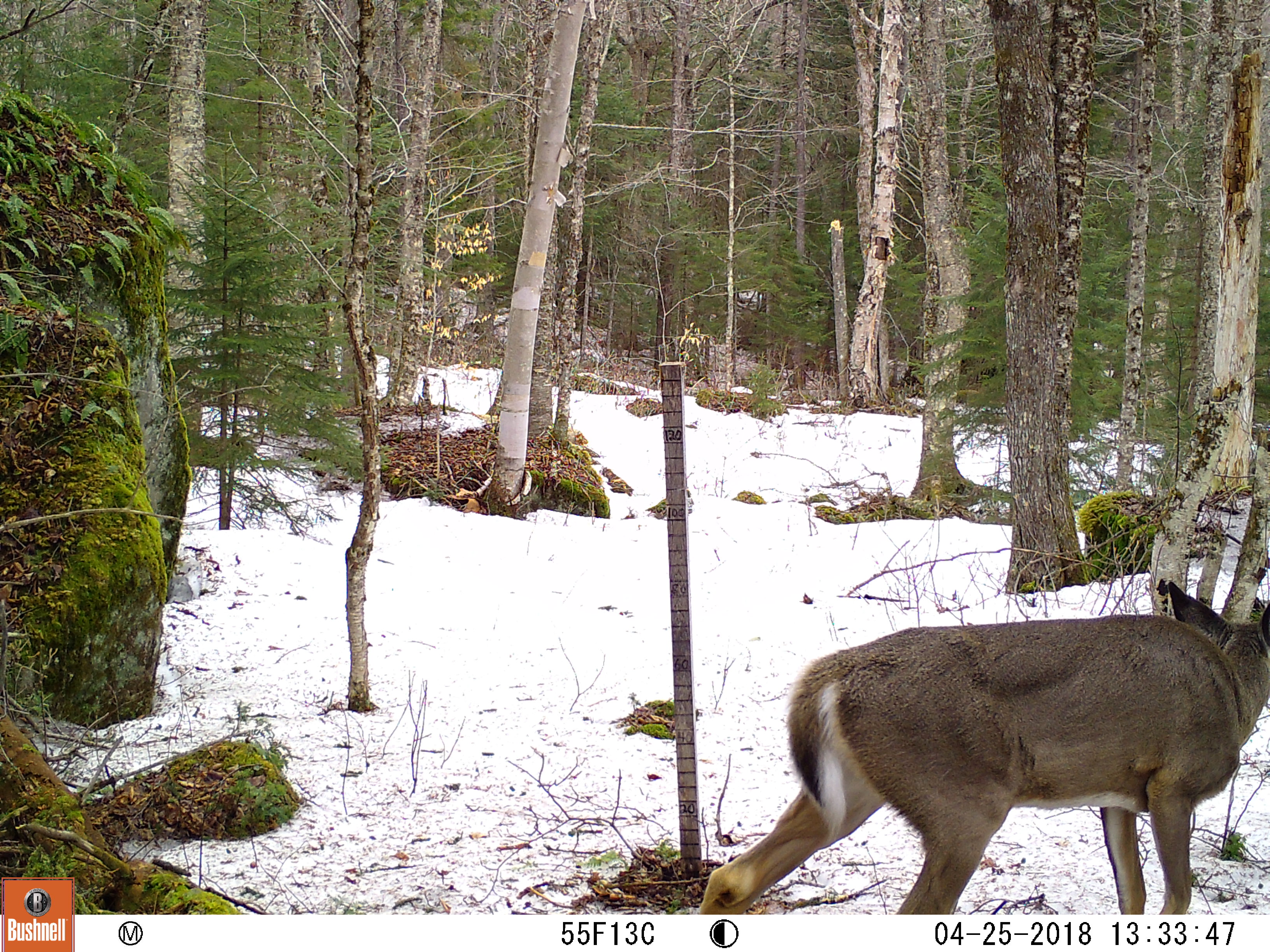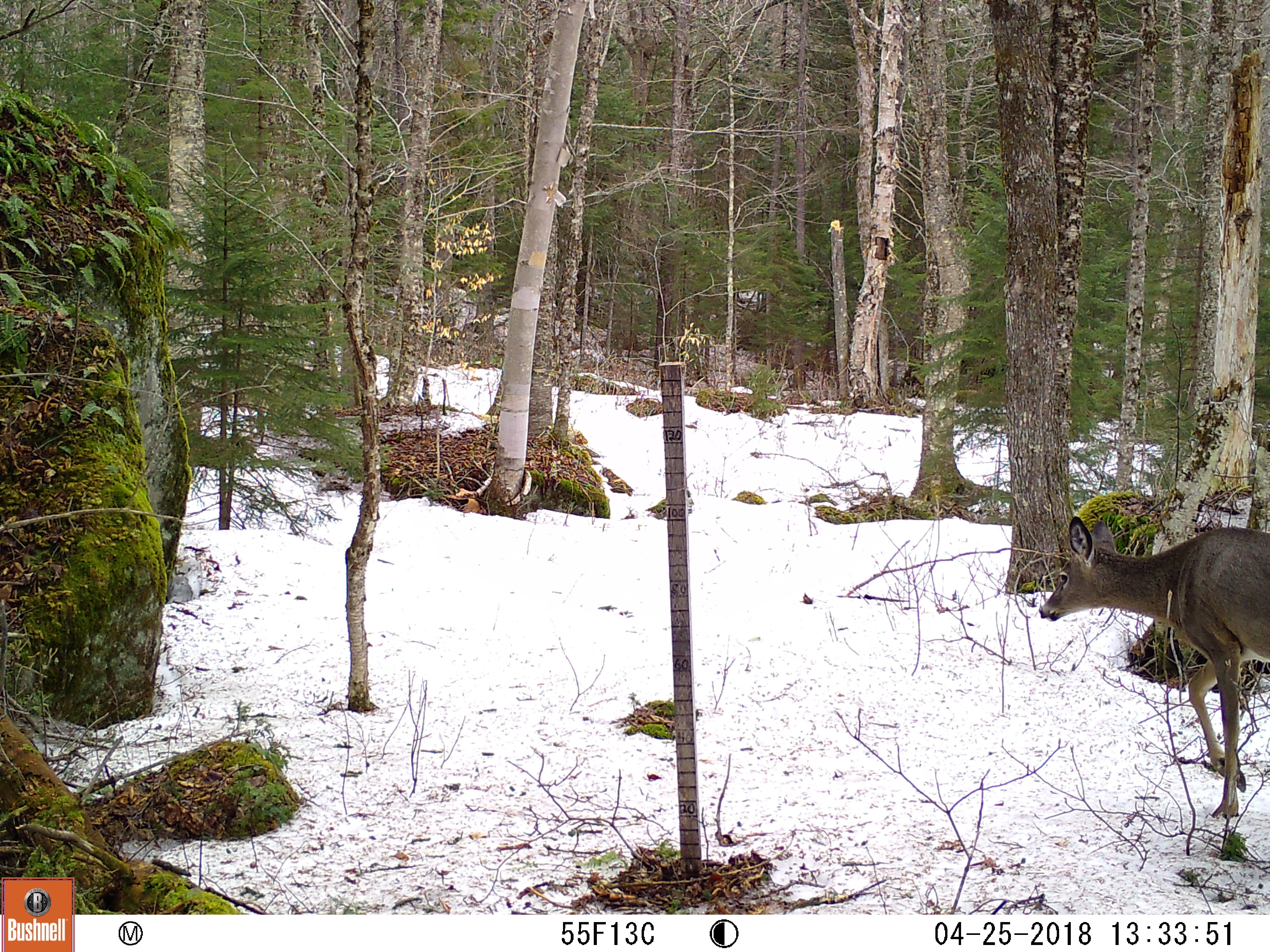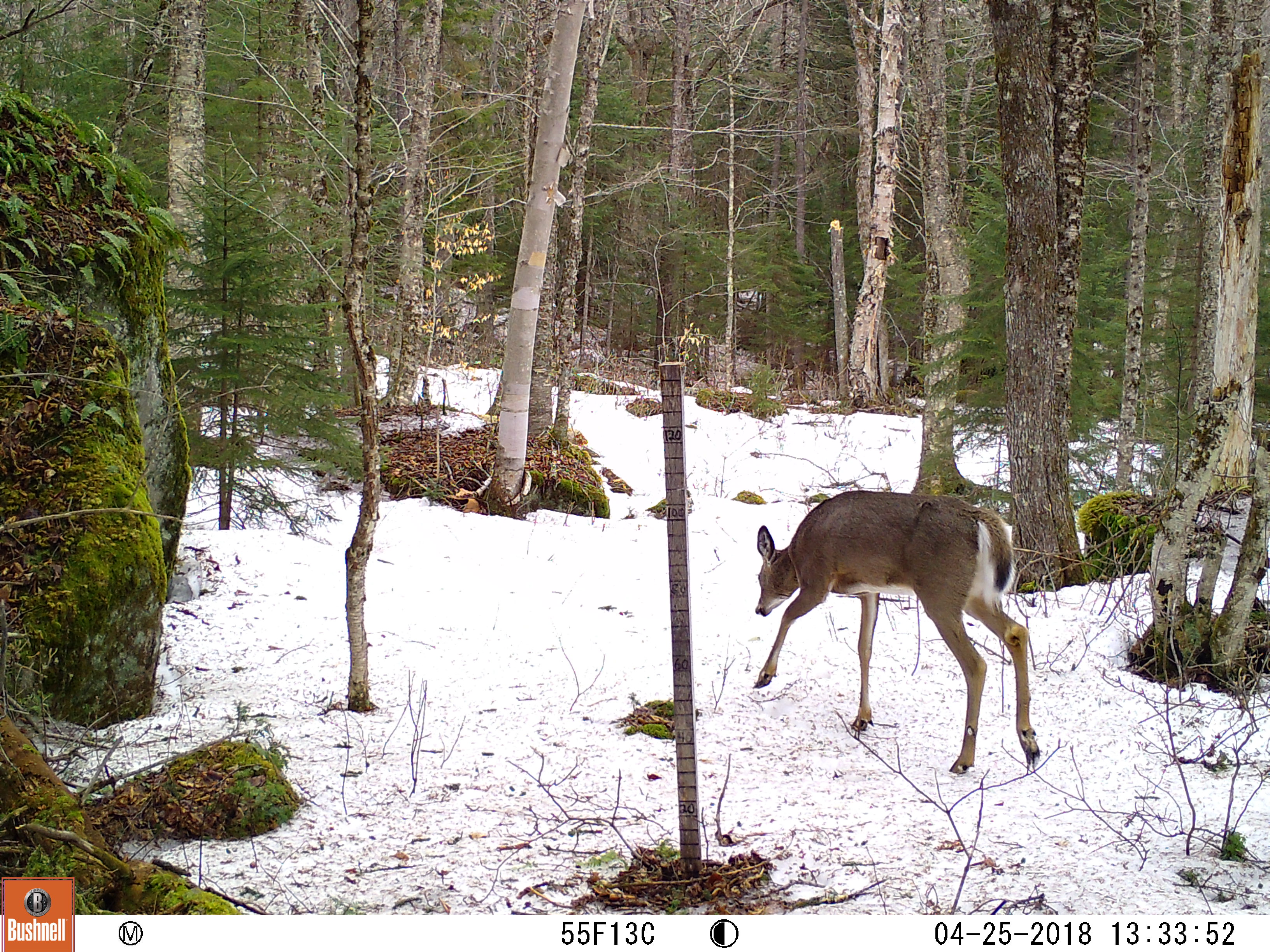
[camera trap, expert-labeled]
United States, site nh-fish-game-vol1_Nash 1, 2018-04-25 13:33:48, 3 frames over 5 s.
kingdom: Animalia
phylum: Chordata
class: Mammalia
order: Artiodactyla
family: Cervidae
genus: Odocoileus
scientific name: Odocoileus virginianus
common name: white-tailed deer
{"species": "white-tailed deer (Odocoileus virginianus)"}